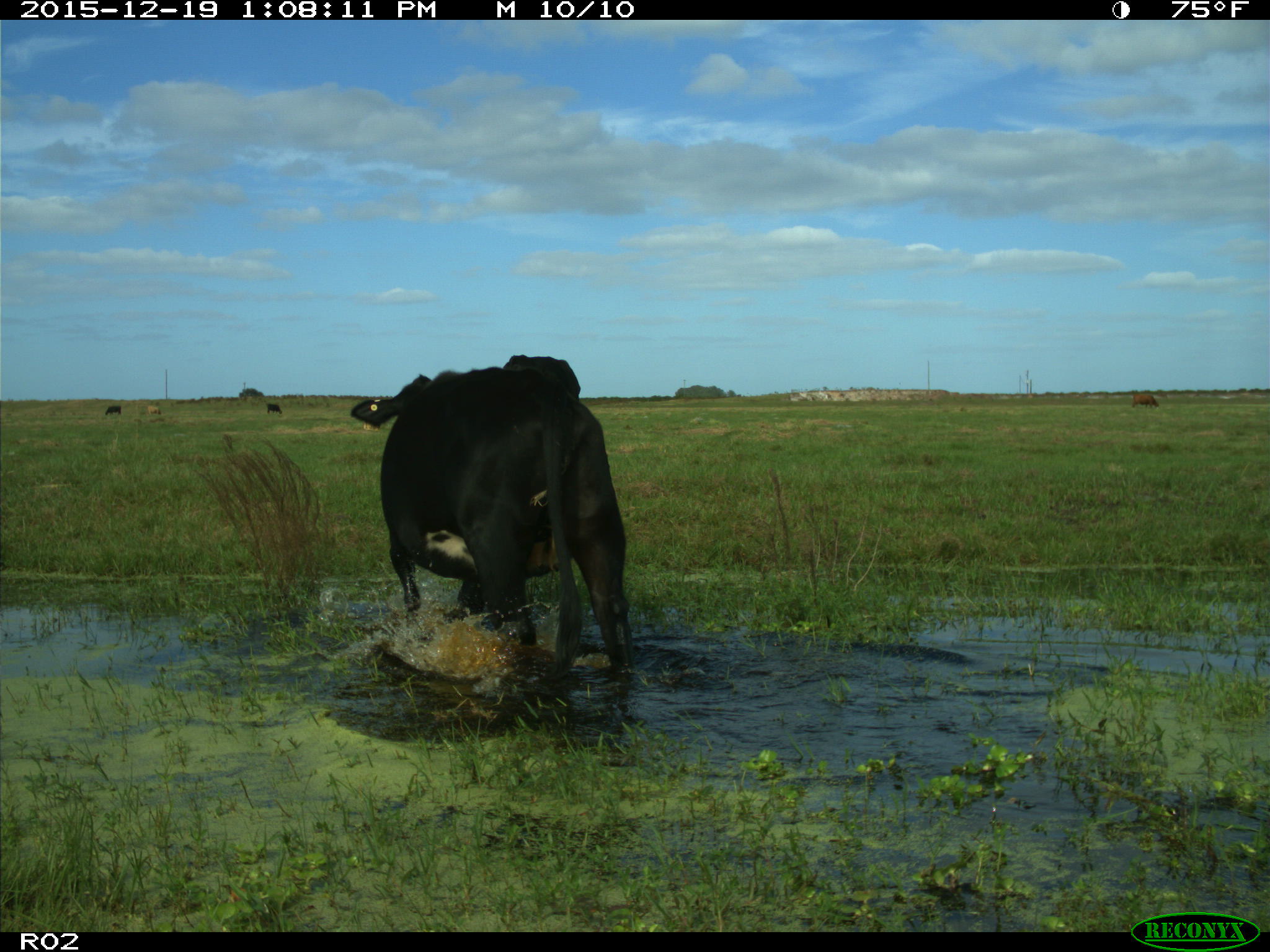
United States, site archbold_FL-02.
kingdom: Animalia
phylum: Chordata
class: Mammalia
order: Artiodactyla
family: Bovidae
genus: Bos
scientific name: Bos taurus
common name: domestic cow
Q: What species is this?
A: Bos taurus (domestic cow).